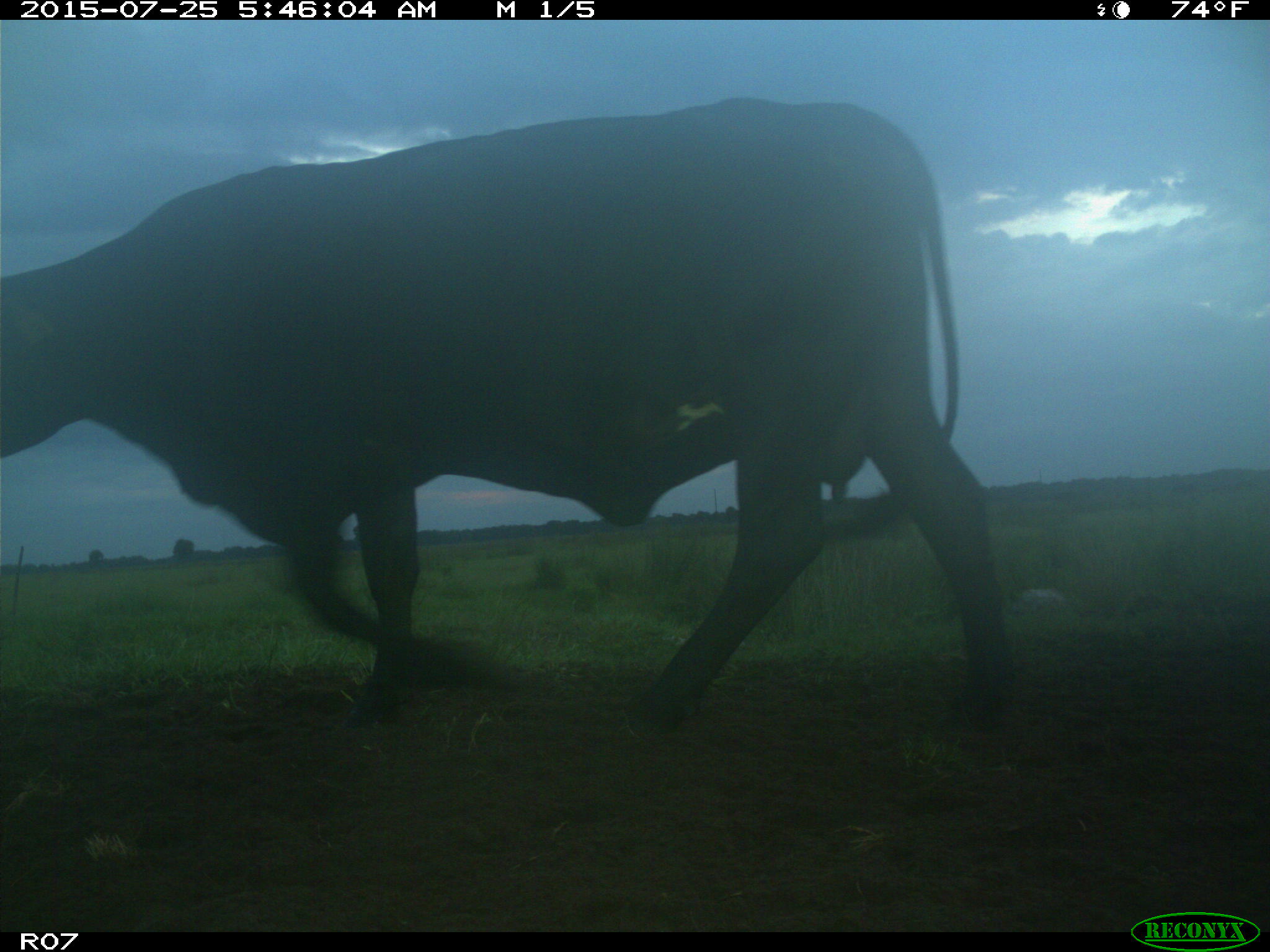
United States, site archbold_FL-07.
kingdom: Animalia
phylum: Chordata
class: Mammalia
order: Artiodactyla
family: Bovidae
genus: Bos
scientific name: Bos taurus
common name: domestic cow